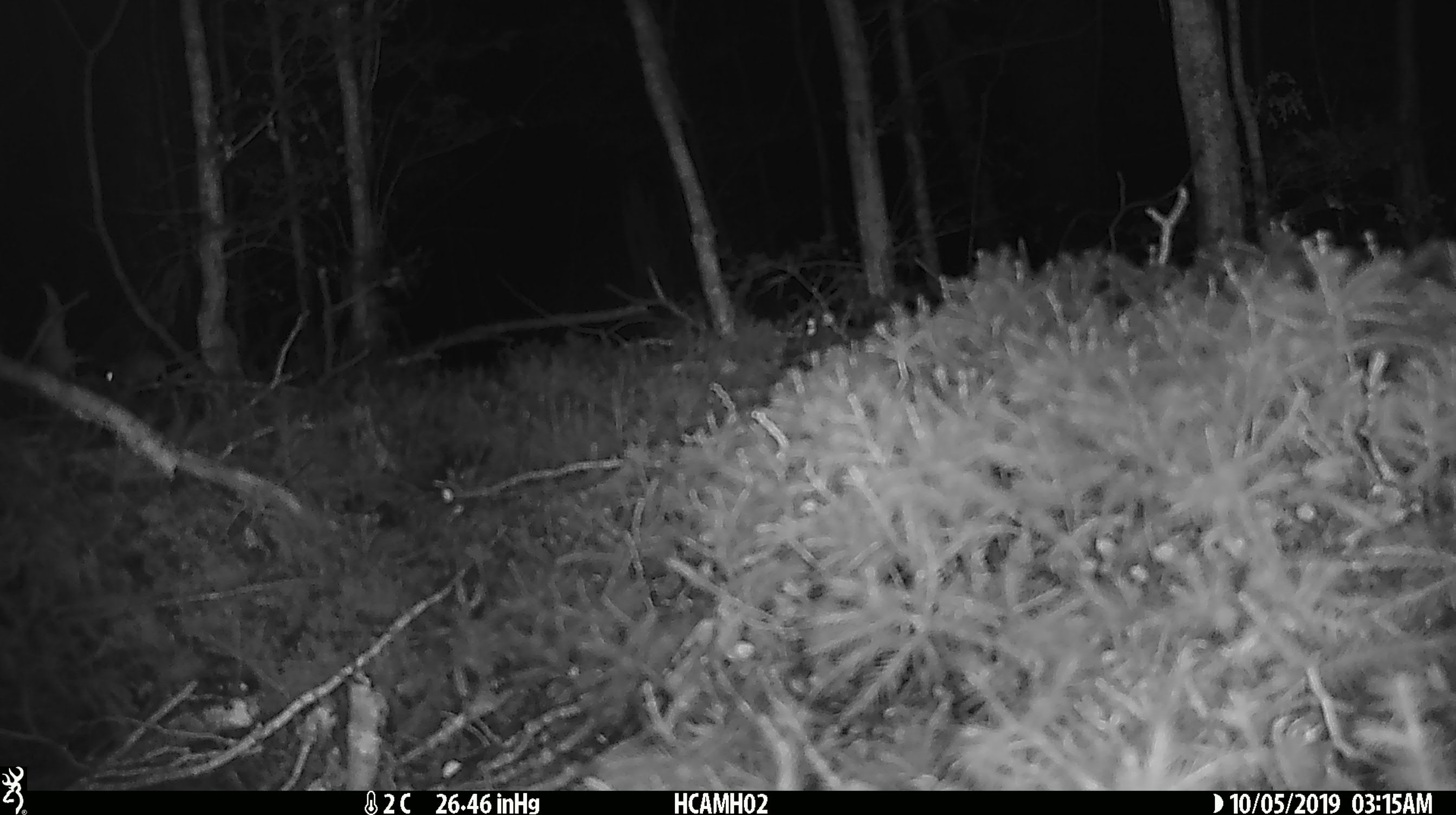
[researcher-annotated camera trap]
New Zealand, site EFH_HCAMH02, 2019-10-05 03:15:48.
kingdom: Animalia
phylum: Chordata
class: Mammalia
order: Rodentia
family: Muridae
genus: Mus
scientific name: Mus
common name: mouse